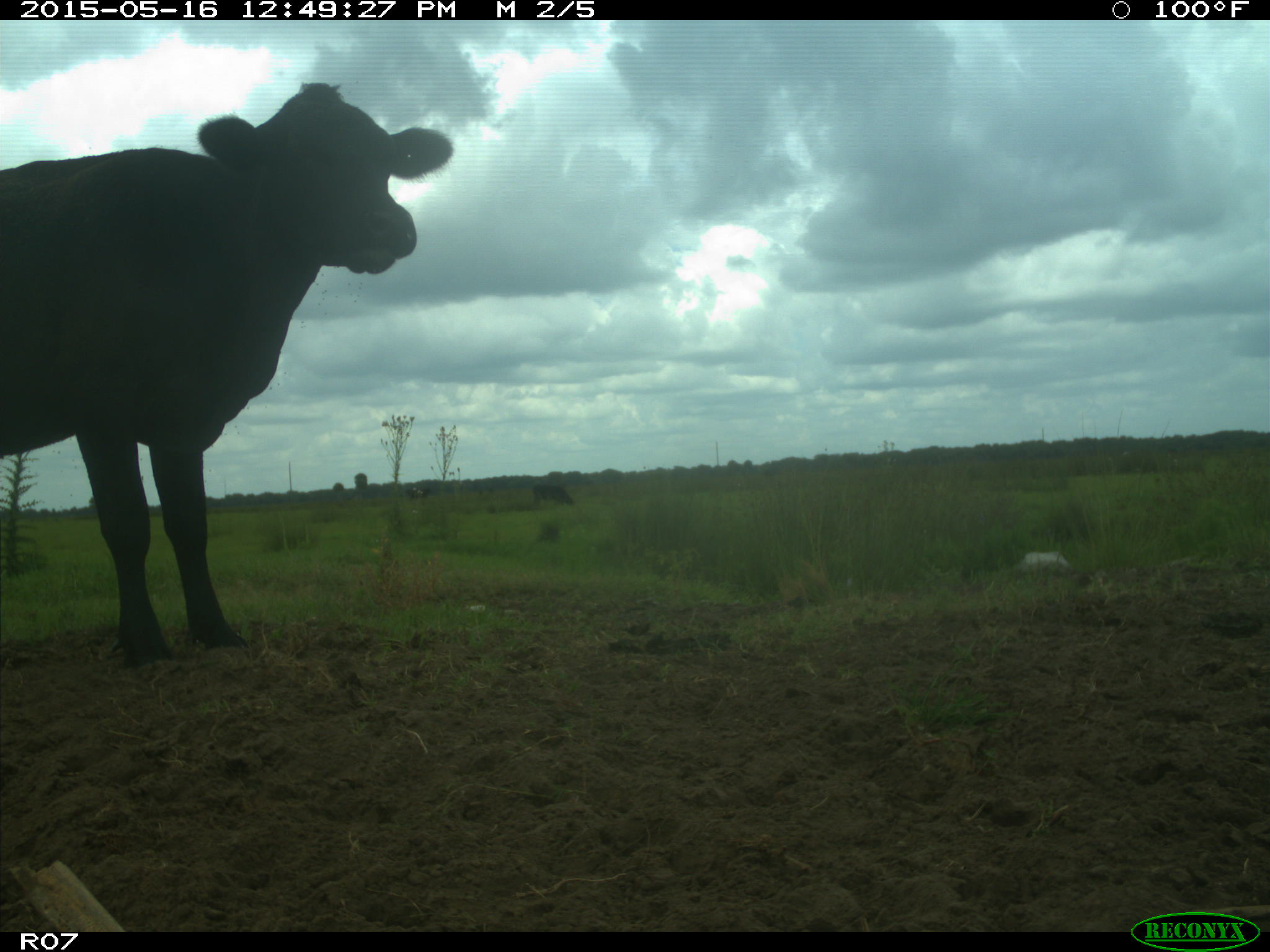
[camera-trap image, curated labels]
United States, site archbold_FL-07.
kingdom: Animalia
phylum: Chordata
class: Mammalia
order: Artiodactyla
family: Bovidae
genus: Bos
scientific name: Bos taurus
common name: domestic cow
Bos taurus (domestic cow).